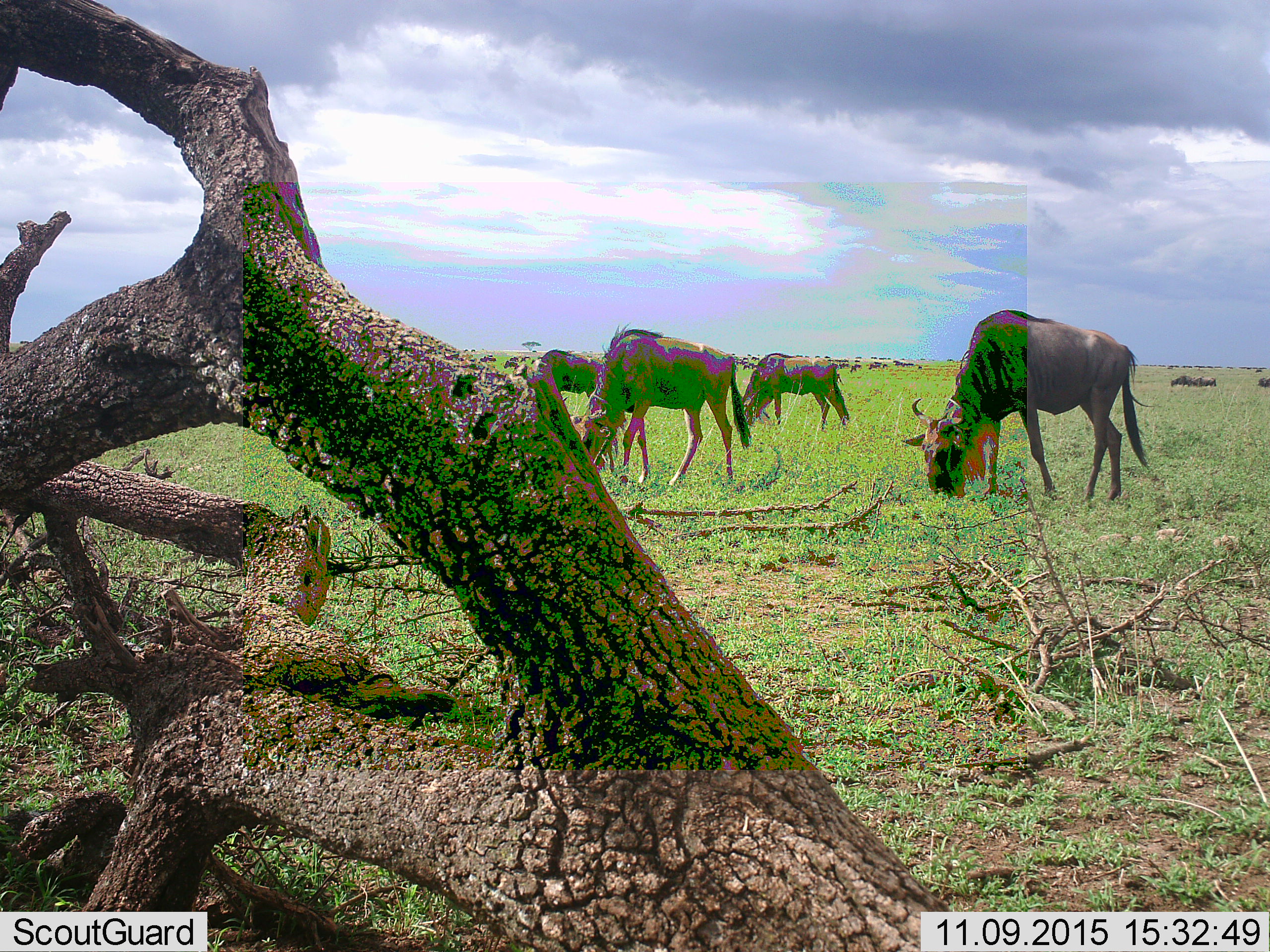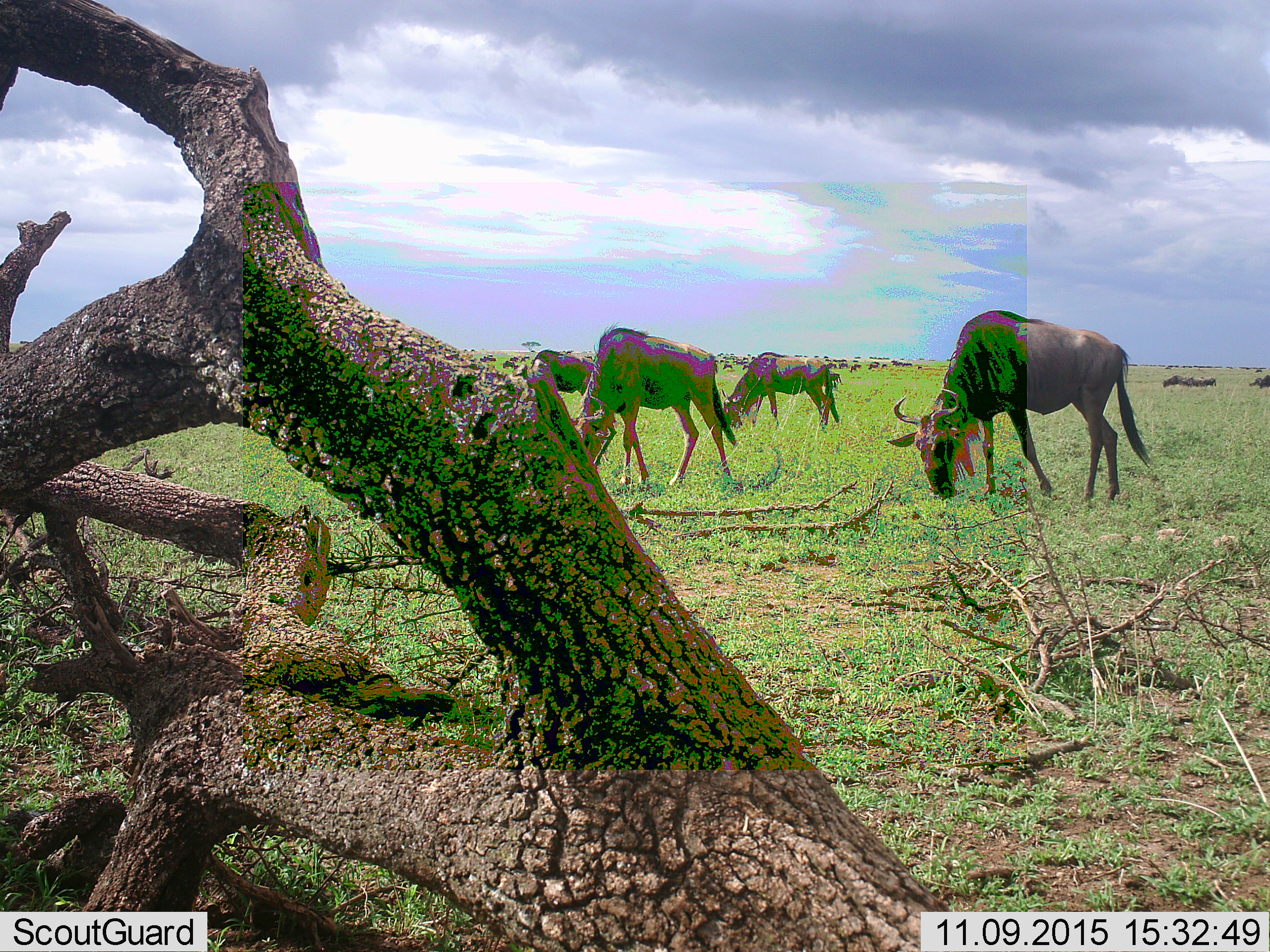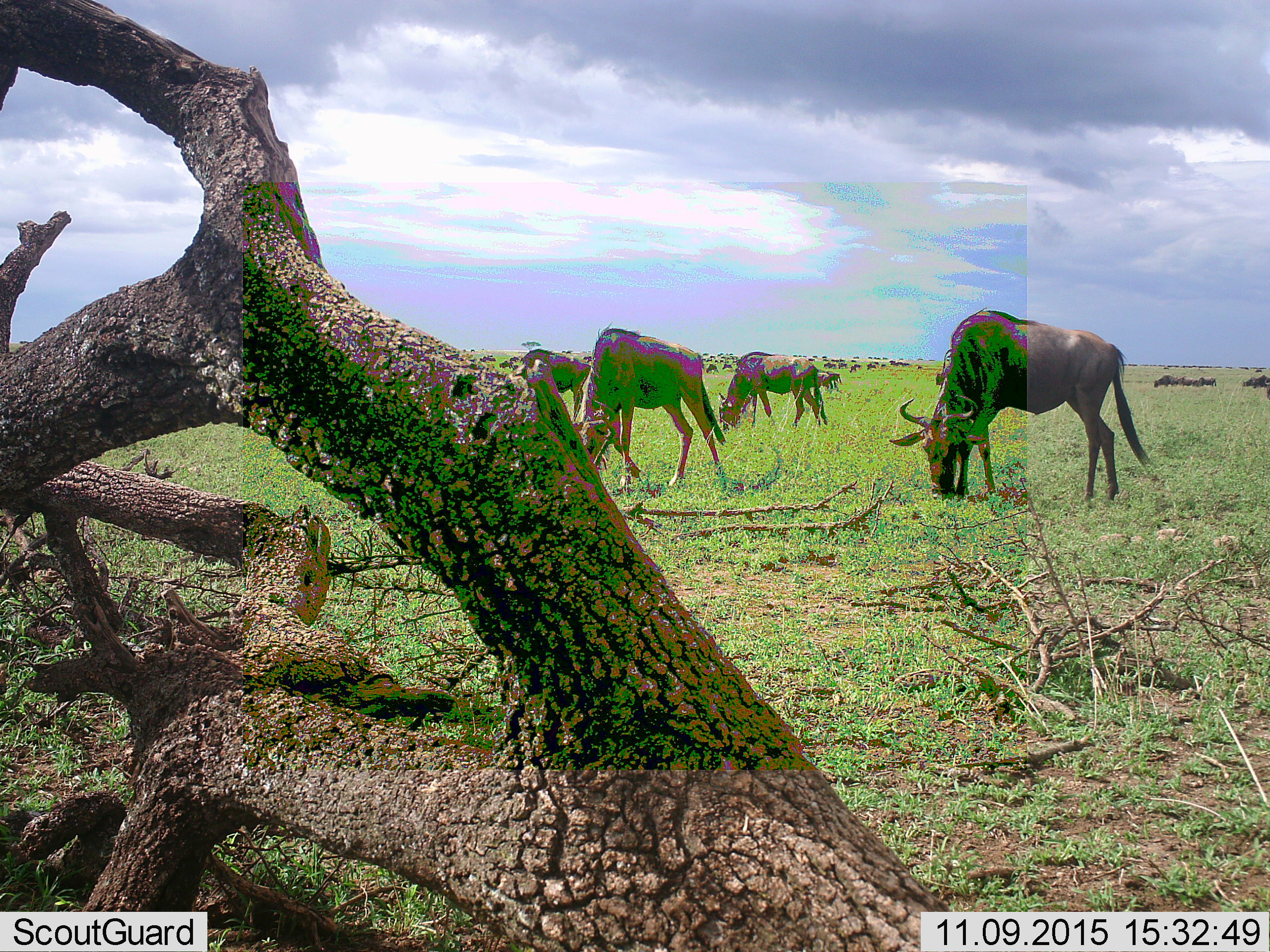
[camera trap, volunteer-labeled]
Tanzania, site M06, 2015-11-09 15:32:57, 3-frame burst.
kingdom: Animalia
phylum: Chordata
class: Mammalia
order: Artiodactyla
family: Bovidae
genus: Connochaetes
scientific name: Connochaetes taurinus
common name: blue wildebeest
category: wildebeest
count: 11-50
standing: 50%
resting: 0%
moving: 67%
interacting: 0%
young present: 0%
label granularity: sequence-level